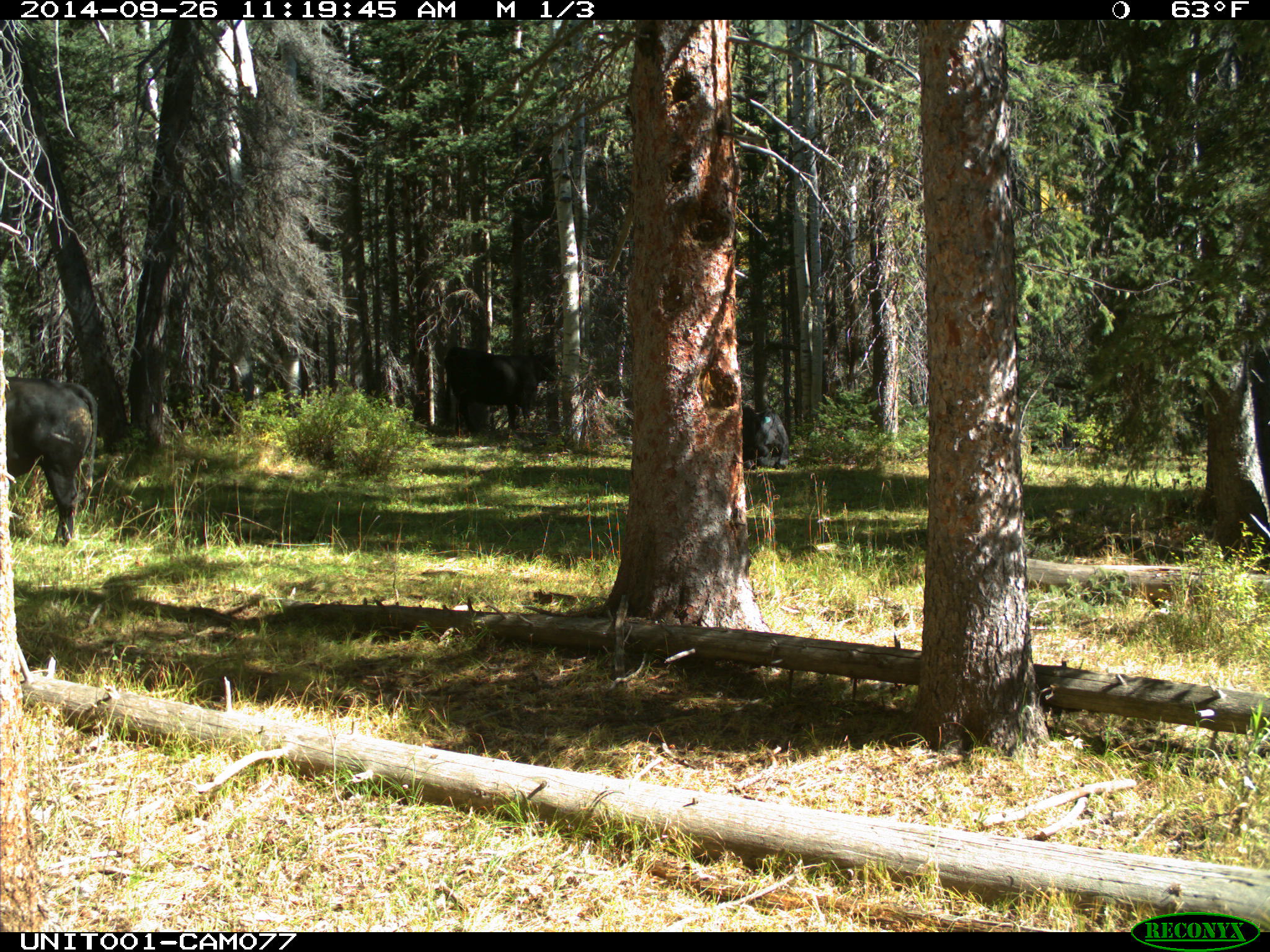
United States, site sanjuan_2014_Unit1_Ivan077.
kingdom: Animalia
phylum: Chordata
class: Mammalia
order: Artiodactyla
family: Bovidae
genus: Bos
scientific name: Bos taurus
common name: domestic cow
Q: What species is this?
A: Bos taurus (domestic cow).